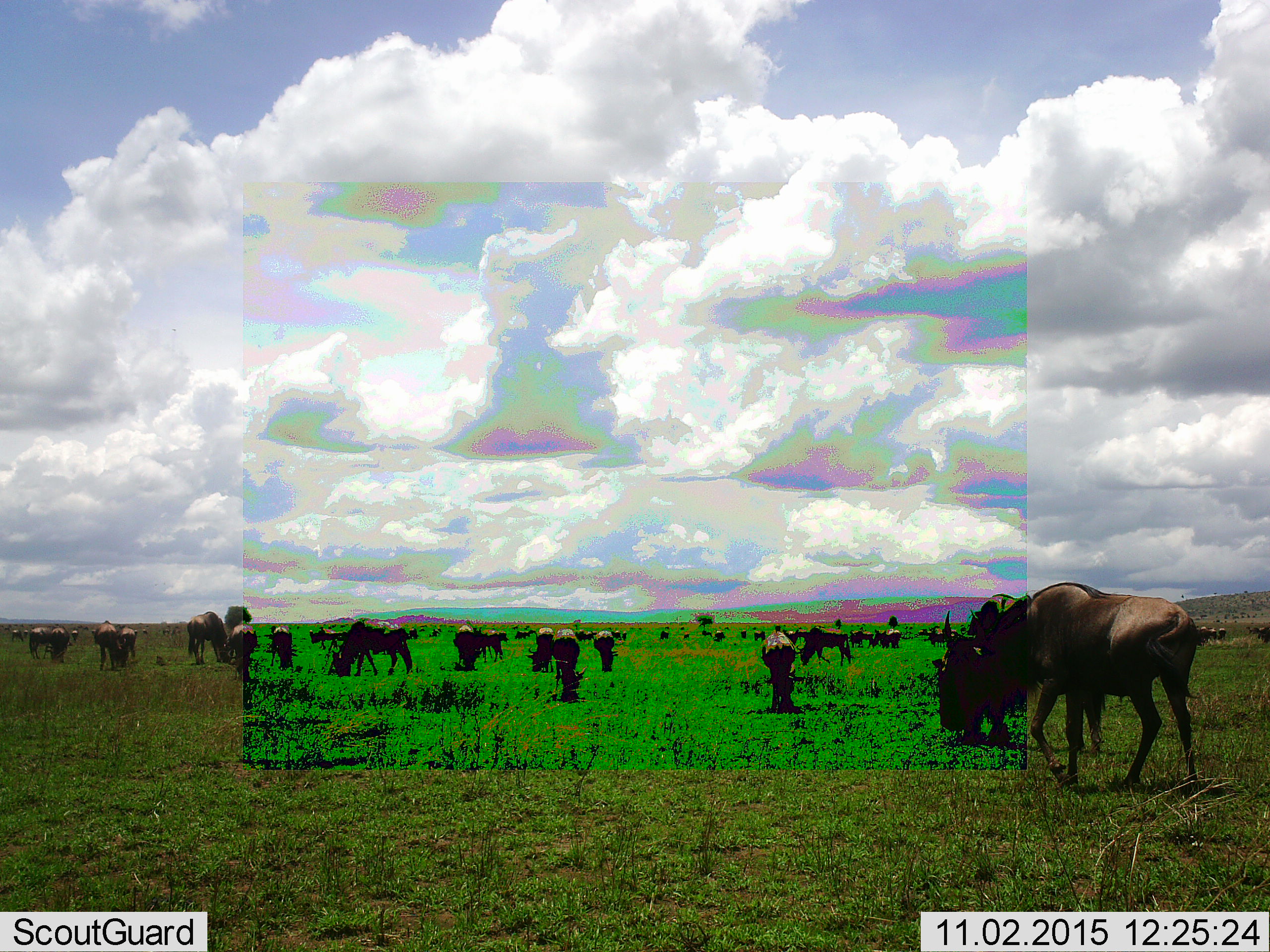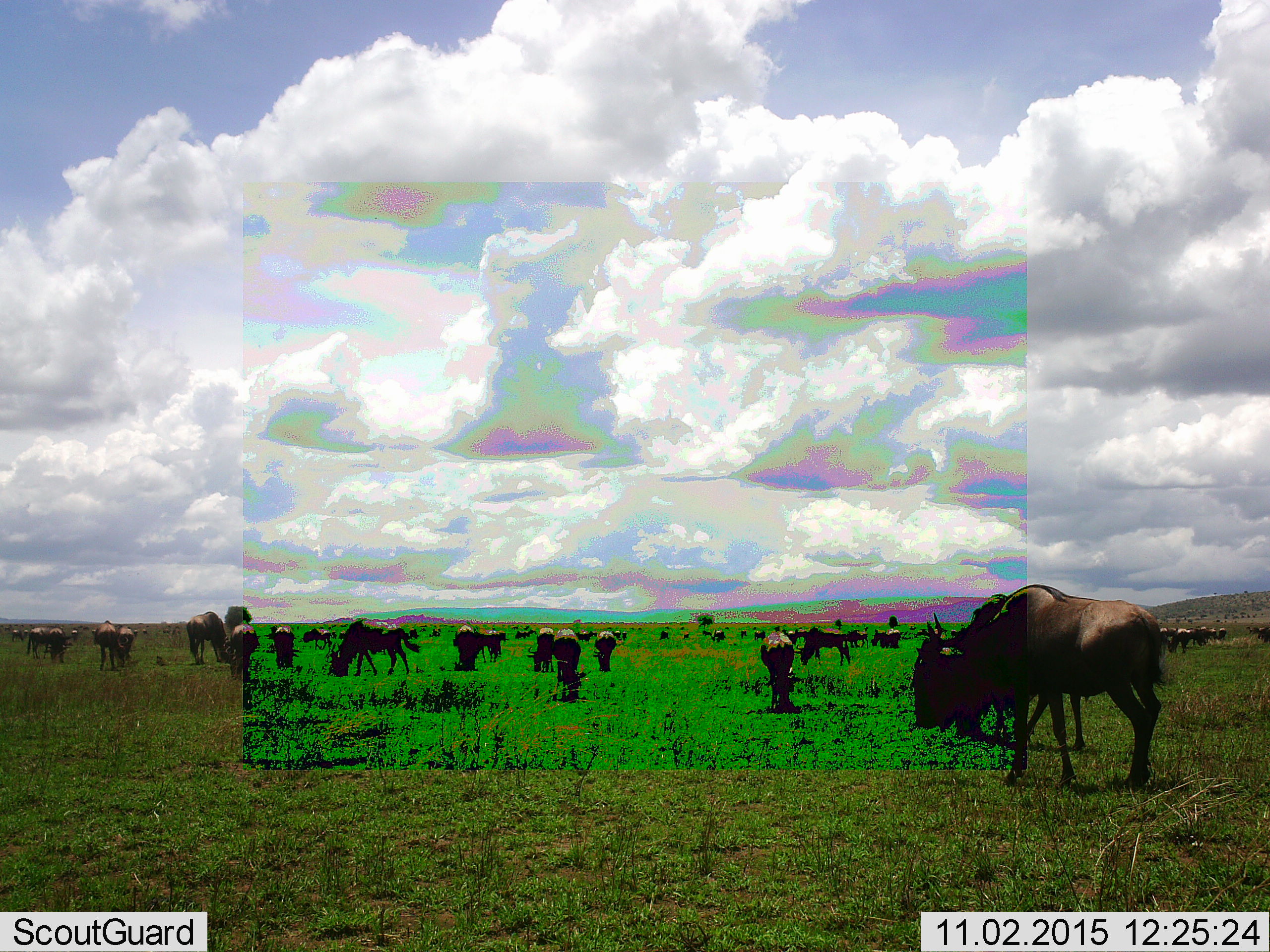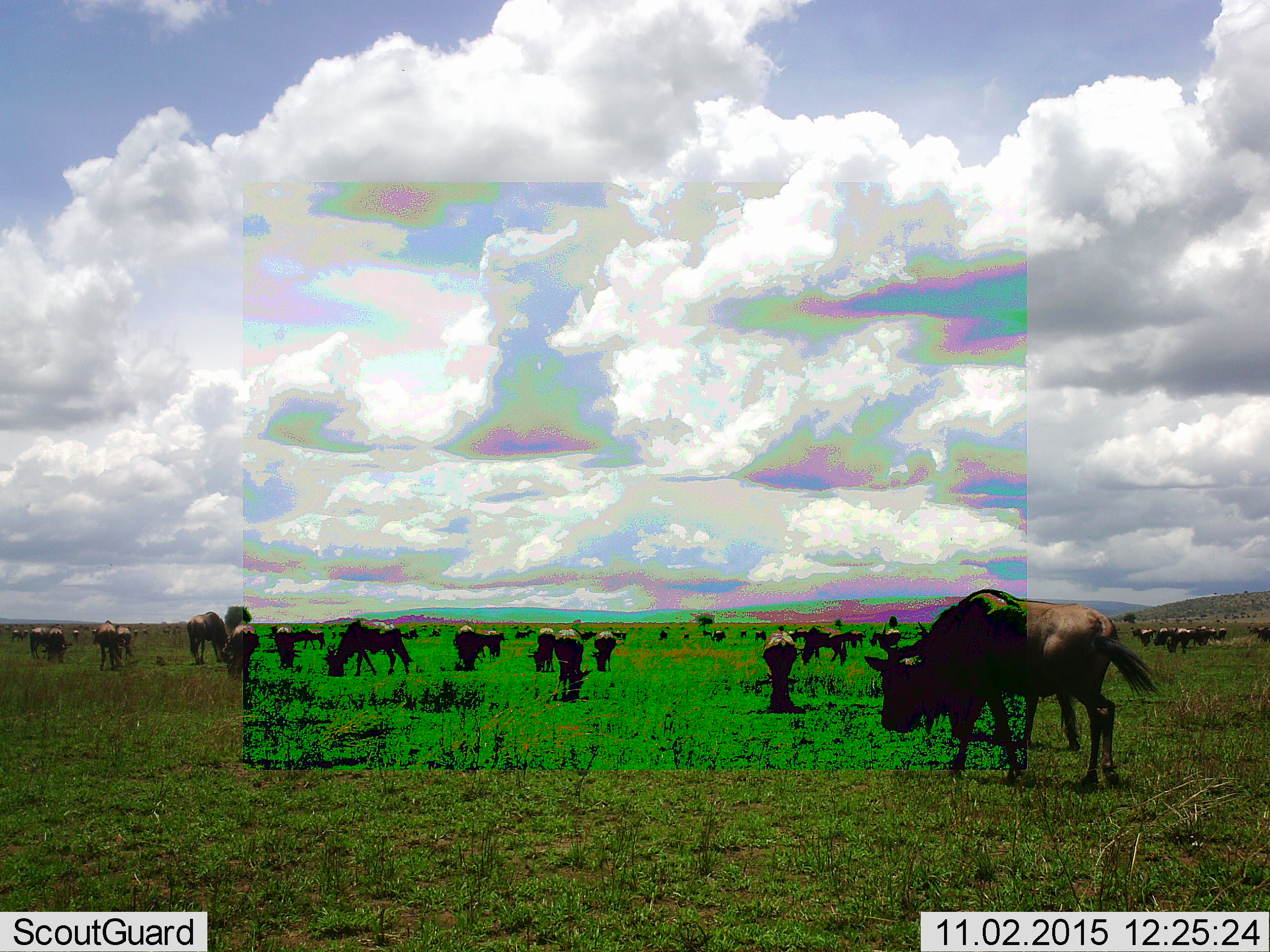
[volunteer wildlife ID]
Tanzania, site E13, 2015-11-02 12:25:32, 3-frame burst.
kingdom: Animalia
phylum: Chordata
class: Mammalia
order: Artiodactyla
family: Bovidae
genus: Connochaetes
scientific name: Connochaetes taurinus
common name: blue wildebeest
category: wildebeest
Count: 51+.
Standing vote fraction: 72%.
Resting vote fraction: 22%.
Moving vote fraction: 67%.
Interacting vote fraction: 6%.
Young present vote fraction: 22%.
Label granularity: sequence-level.